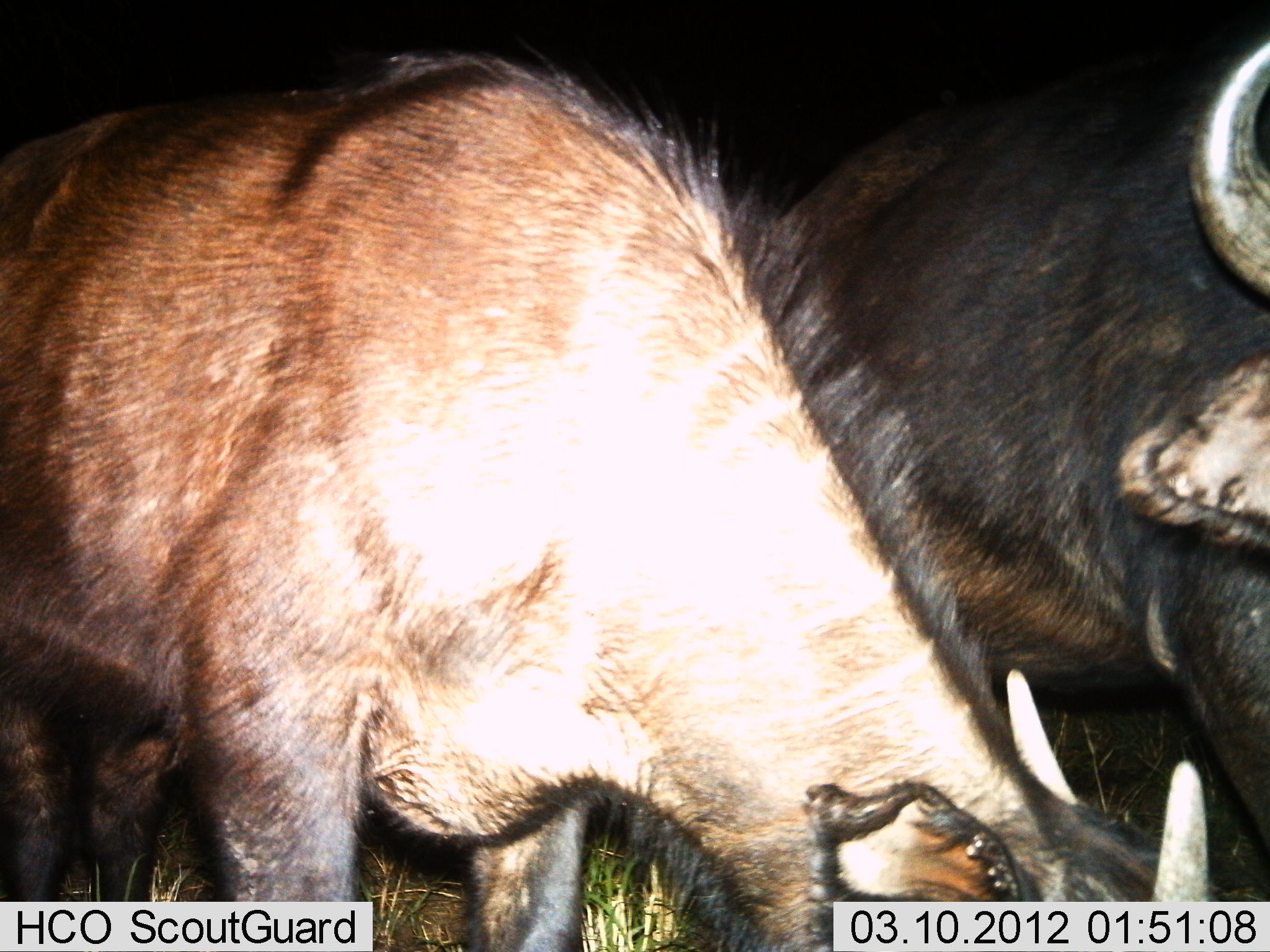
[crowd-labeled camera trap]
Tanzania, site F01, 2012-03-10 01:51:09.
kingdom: Animalia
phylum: Chordata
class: Mammalia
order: Artiodactyla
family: Bovidae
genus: Connochaetes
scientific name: Connochaetes taurinus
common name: blue wildebeest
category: wildebeest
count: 2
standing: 80%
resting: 0%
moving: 0%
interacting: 0%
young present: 20%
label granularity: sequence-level